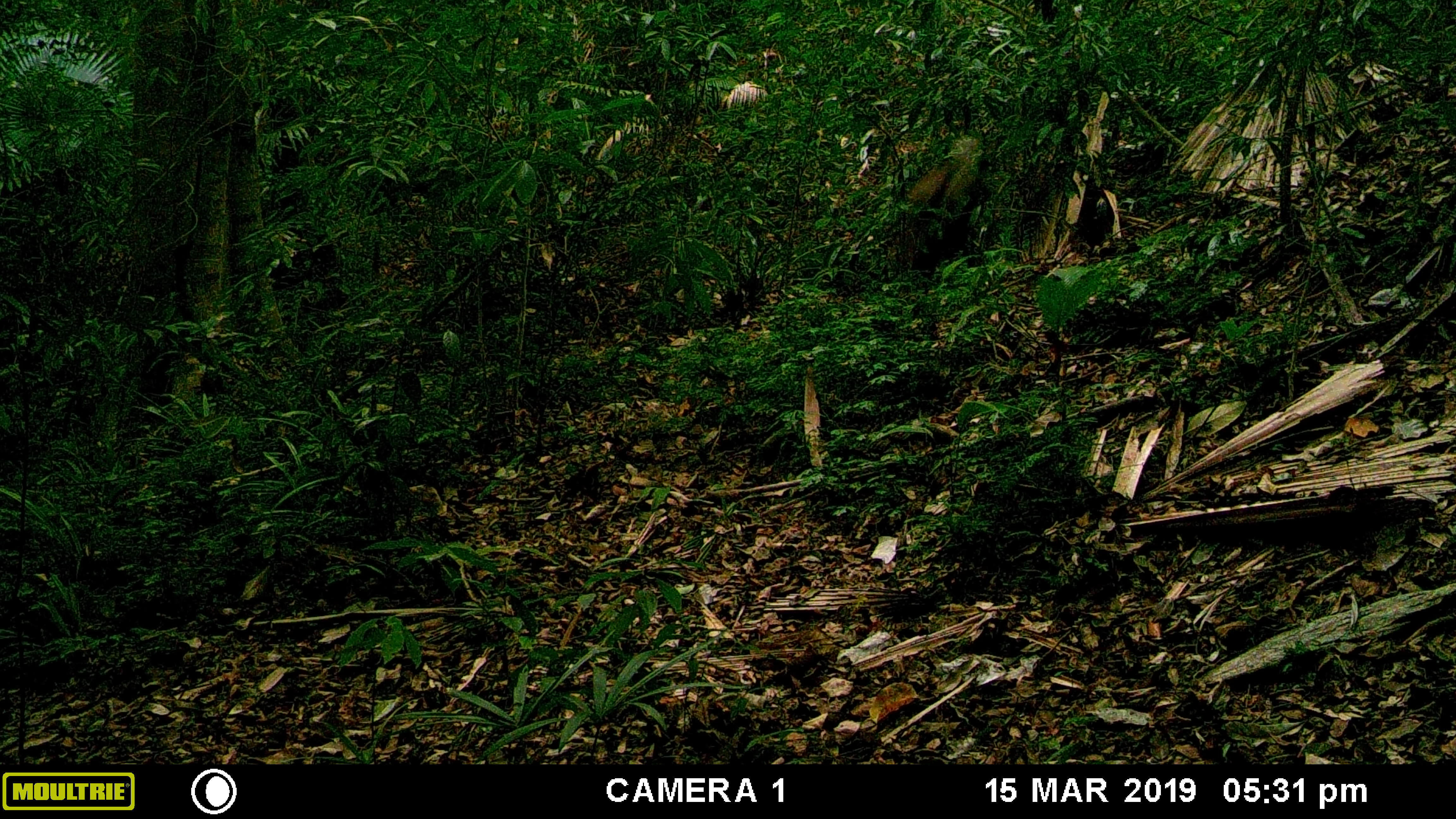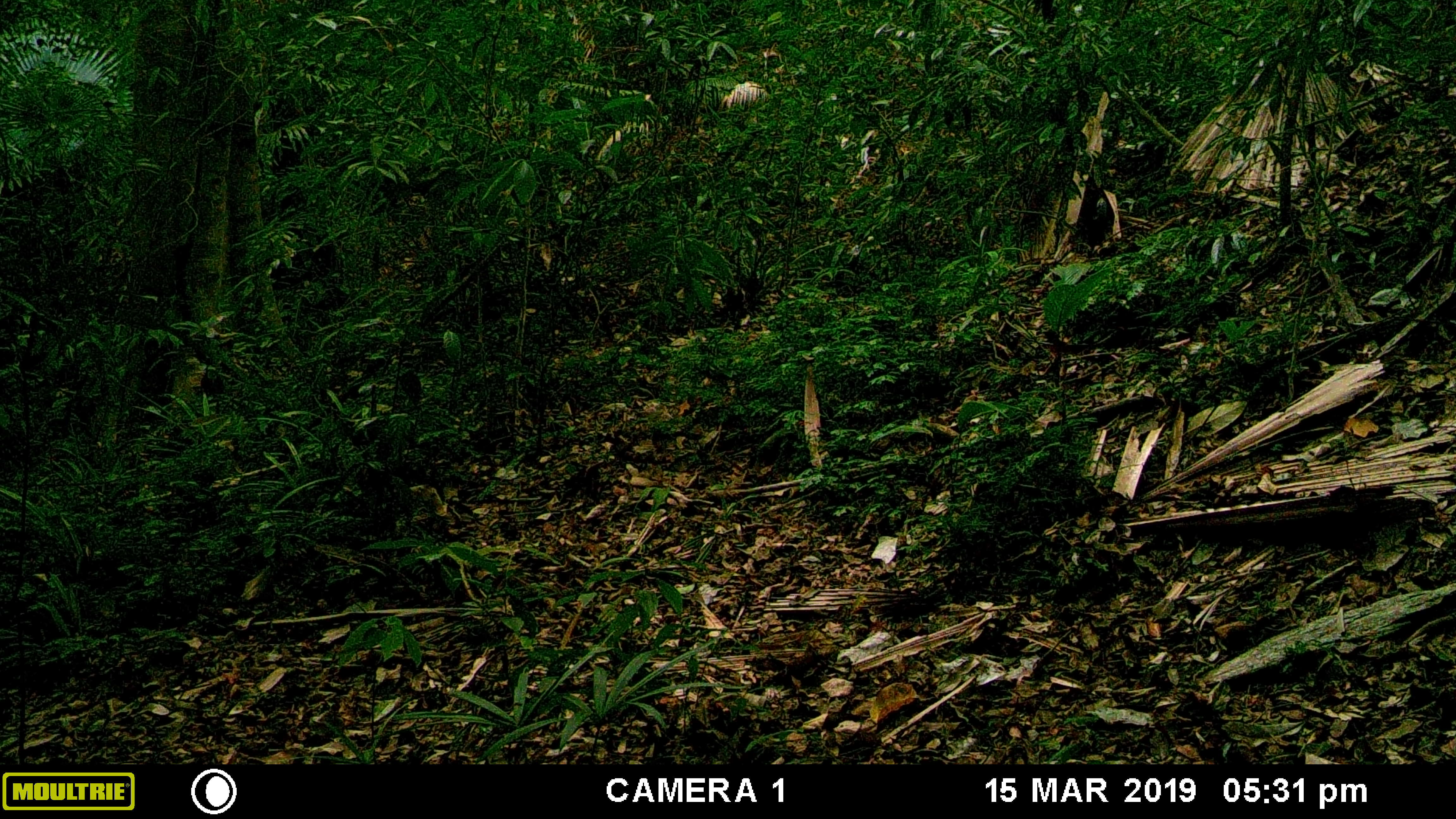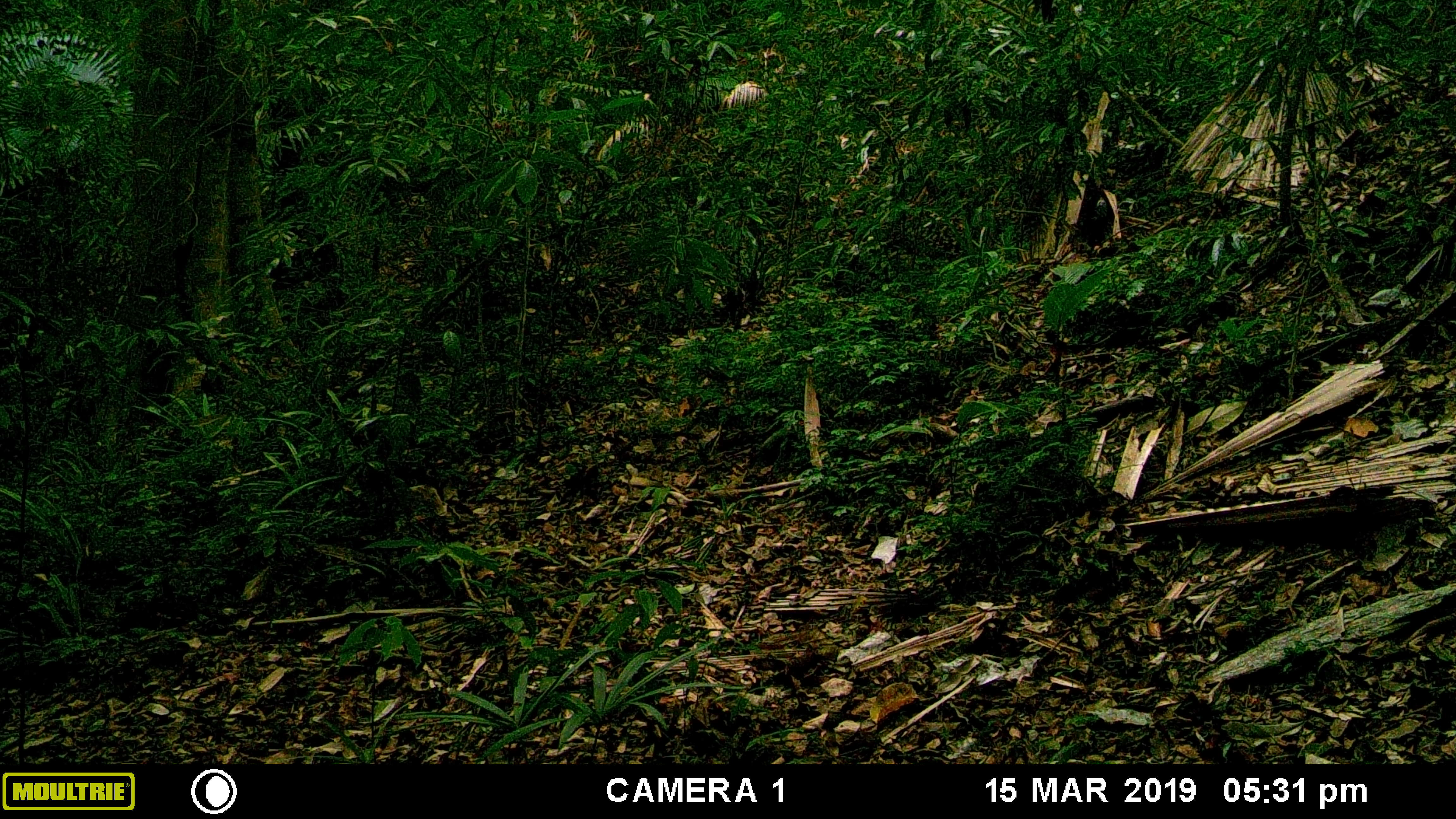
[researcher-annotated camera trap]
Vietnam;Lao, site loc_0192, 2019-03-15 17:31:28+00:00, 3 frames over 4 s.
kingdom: Animalia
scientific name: Animalia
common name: animal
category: unidentified animal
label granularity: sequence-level